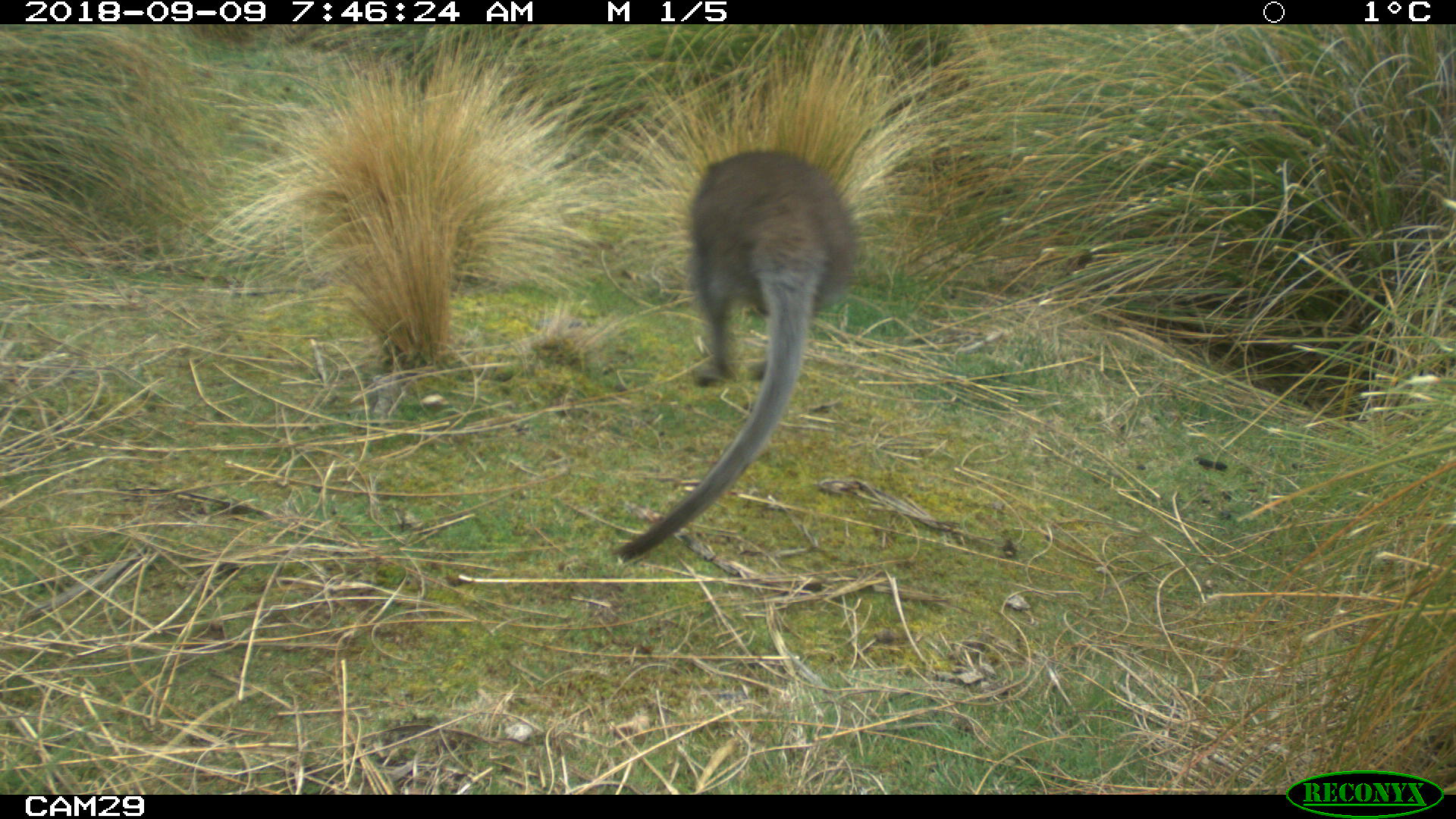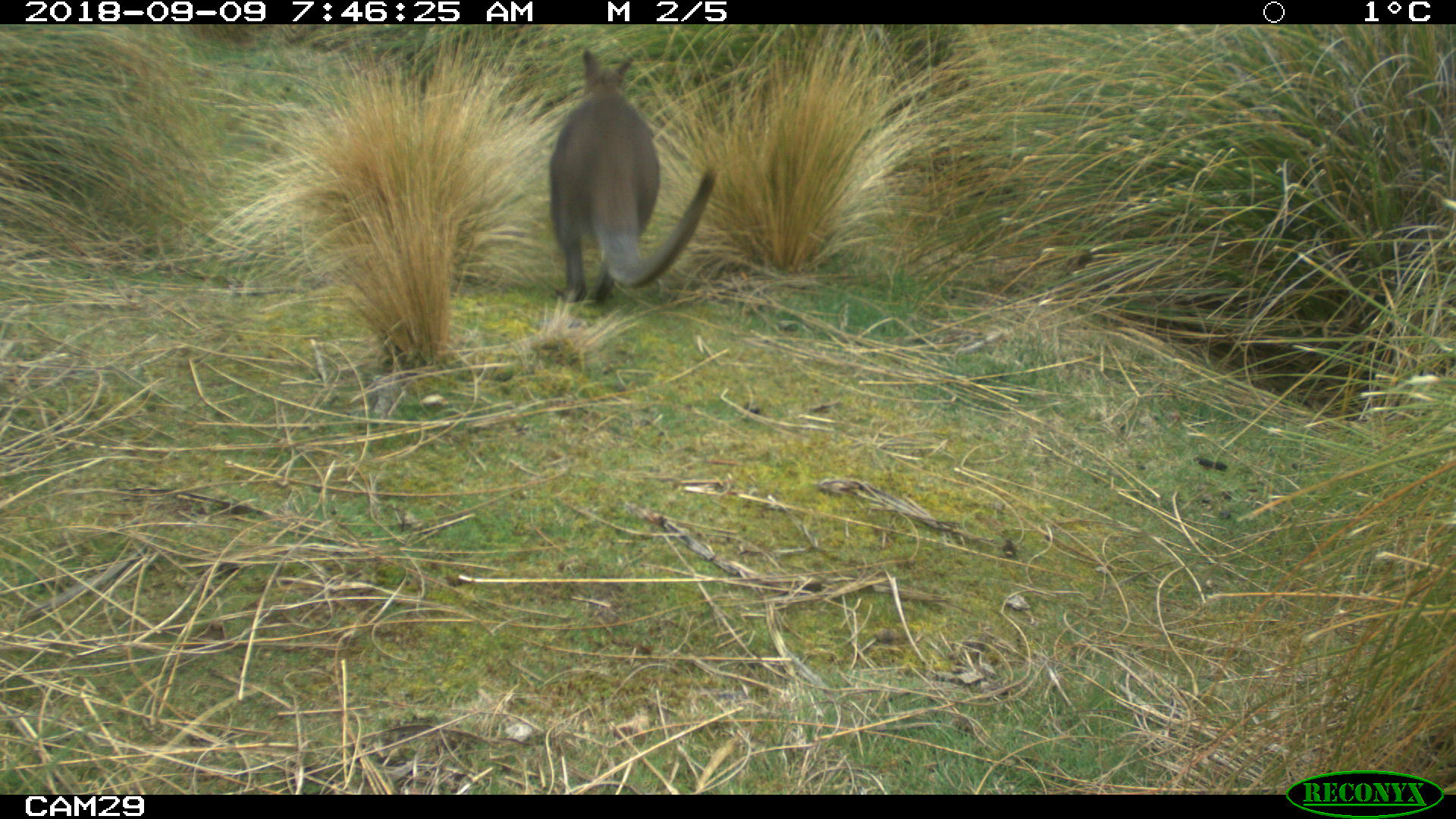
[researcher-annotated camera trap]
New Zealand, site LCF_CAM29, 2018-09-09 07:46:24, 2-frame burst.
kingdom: Animalia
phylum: Chordata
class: Mammalia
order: Diprotodontia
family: Macropodidae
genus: Notamacropus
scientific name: Notamacropus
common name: wallaby